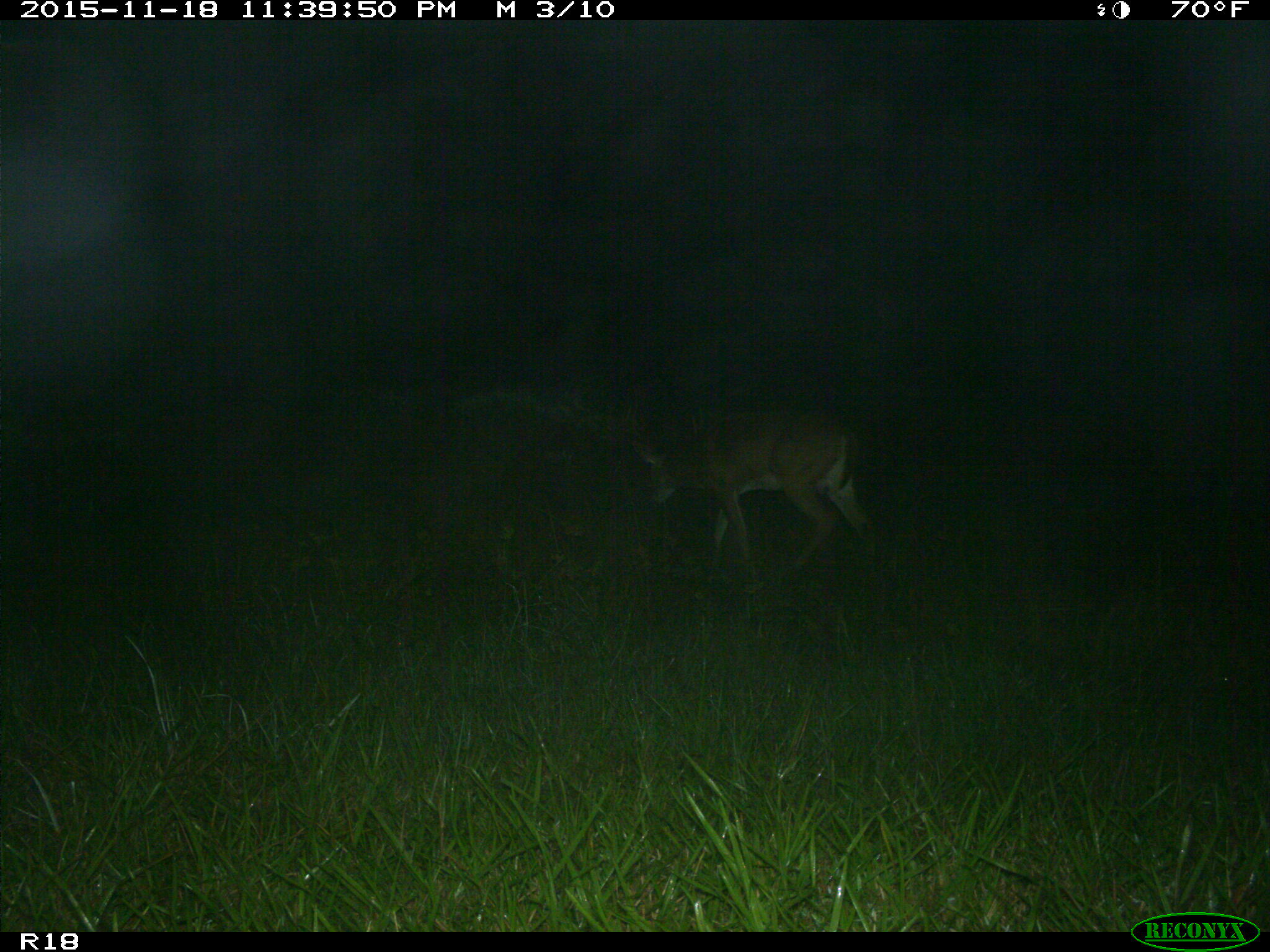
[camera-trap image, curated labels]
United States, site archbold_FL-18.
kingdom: Animalia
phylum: Chordata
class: Mammalia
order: Artiodactyla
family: Cervidae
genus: Odocoileus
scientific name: Odocoileus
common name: deer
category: unidentified deer